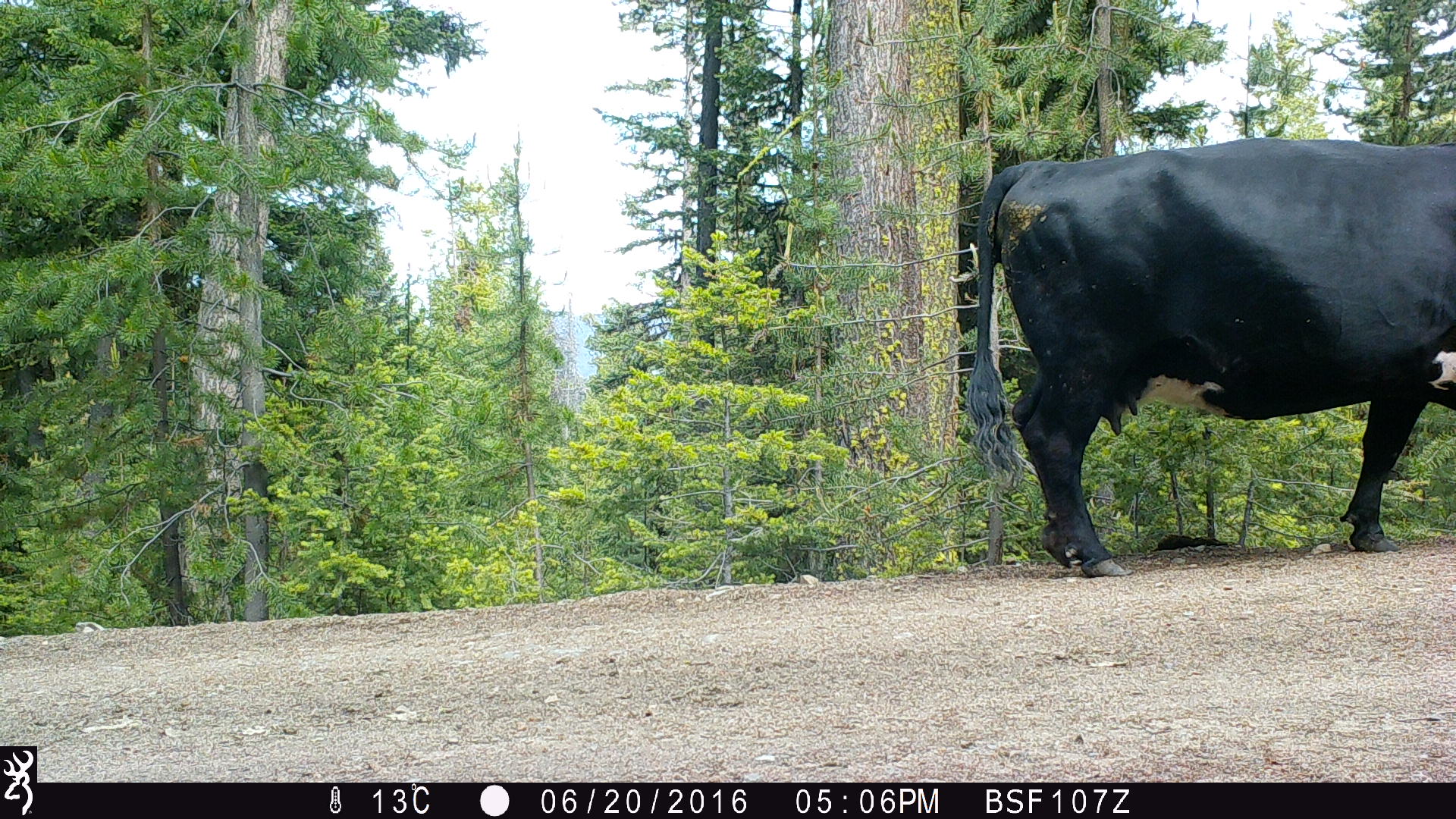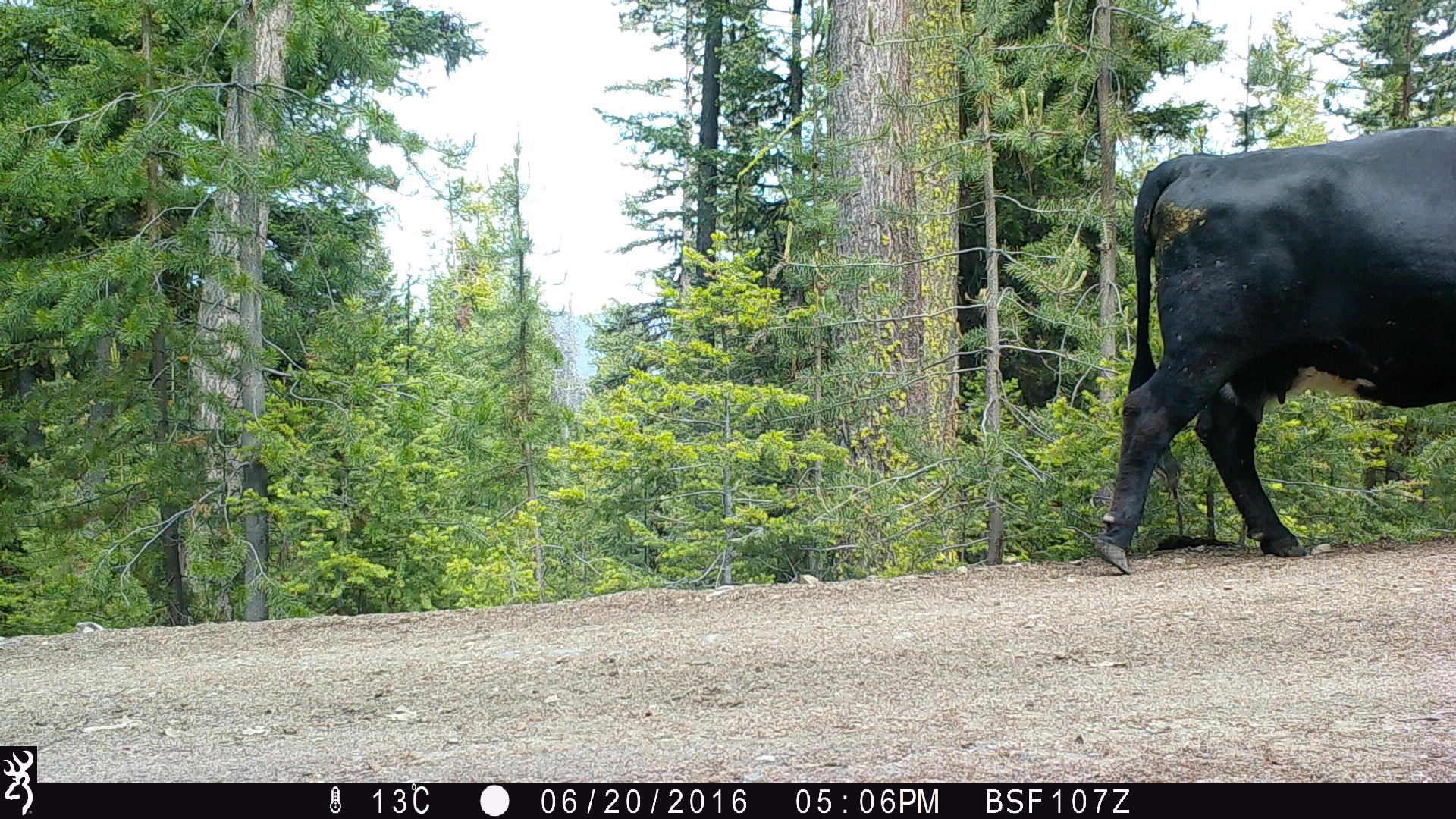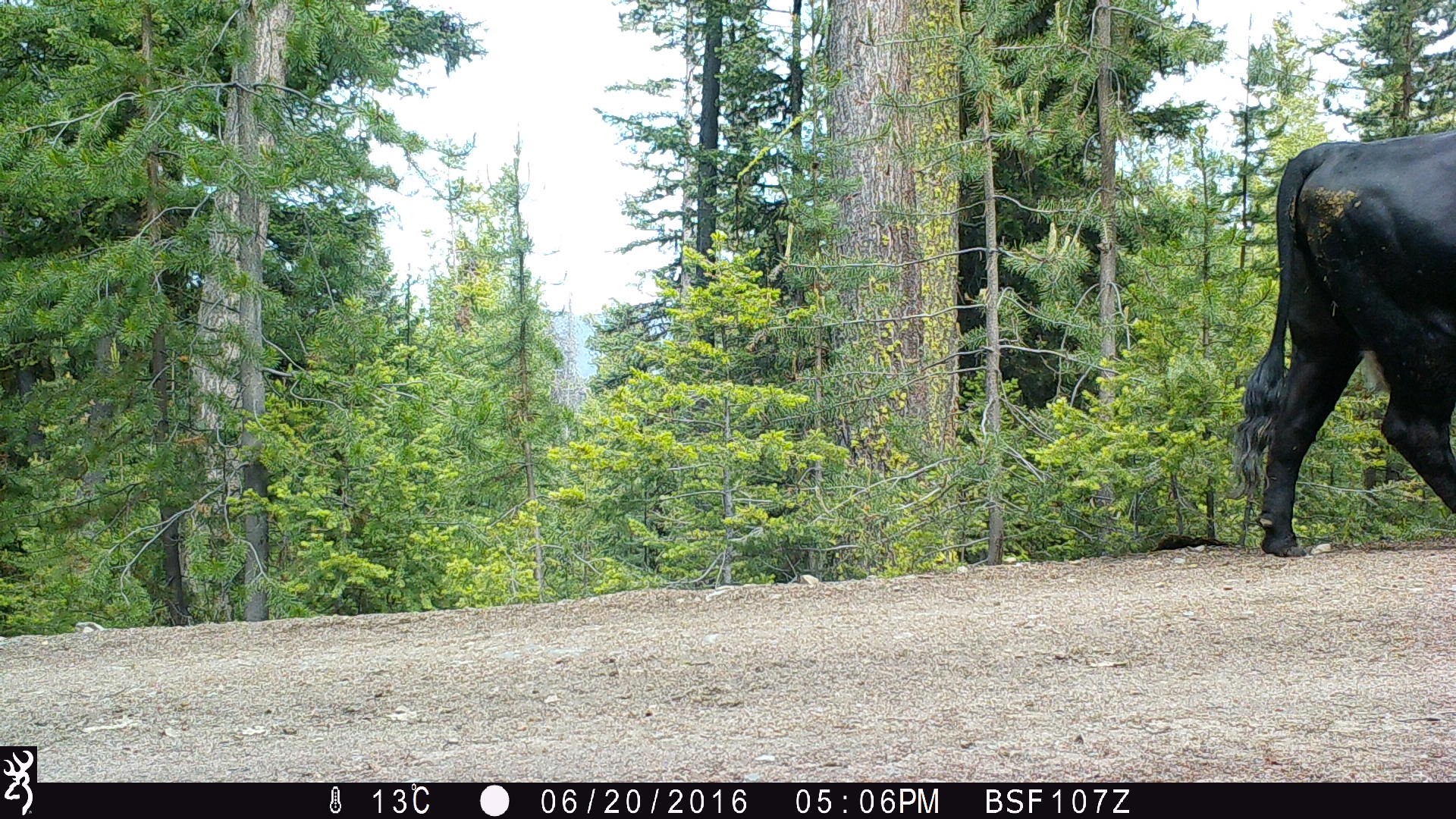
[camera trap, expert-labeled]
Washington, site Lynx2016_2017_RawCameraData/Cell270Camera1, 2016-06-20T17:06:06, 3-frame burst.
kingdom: Animalia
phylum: Chordata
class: Mammalia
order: Artiodactyla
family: Bovidae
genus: Bos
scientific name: Bos taurus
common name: domestic cattle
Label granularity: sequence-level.